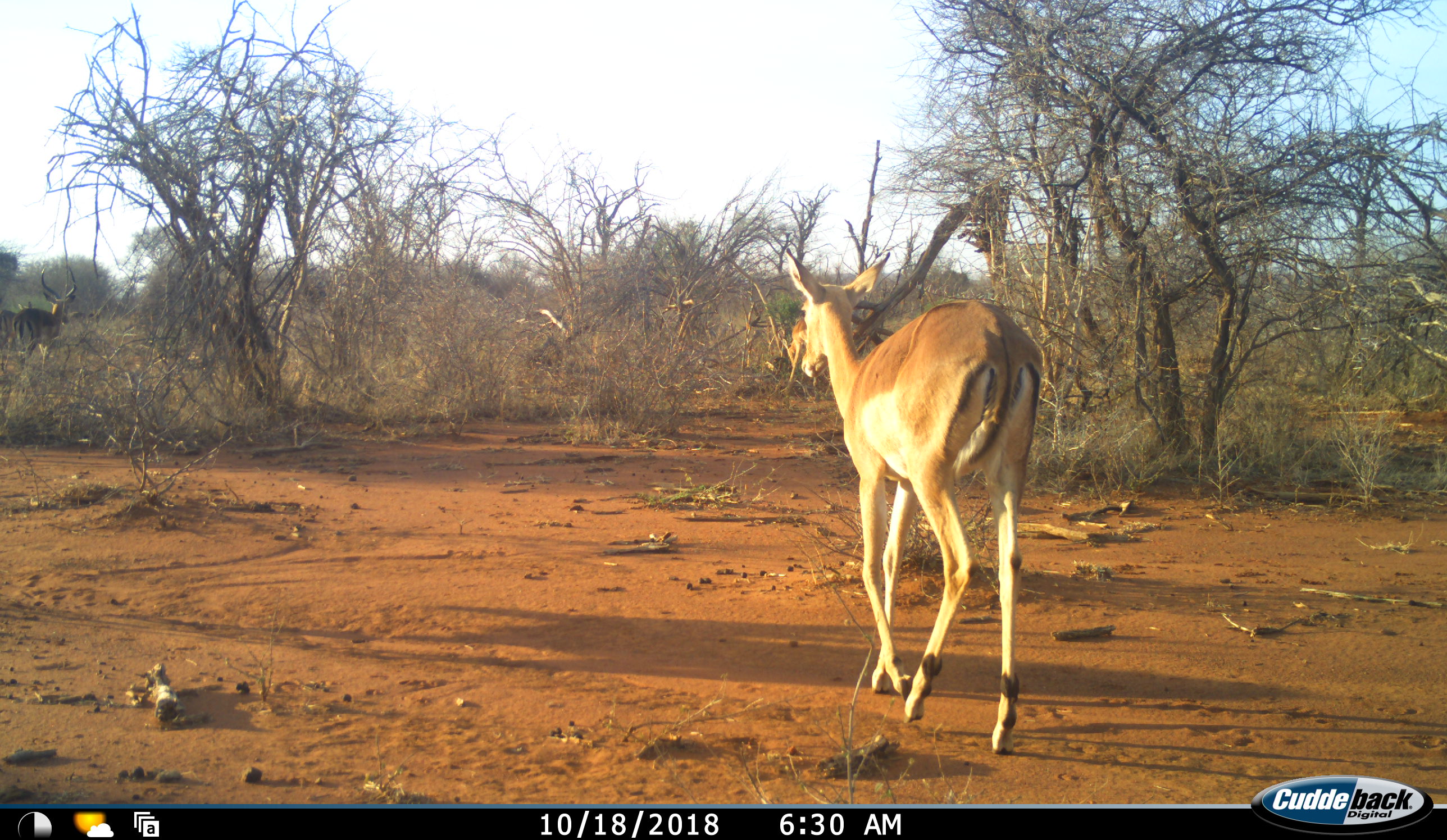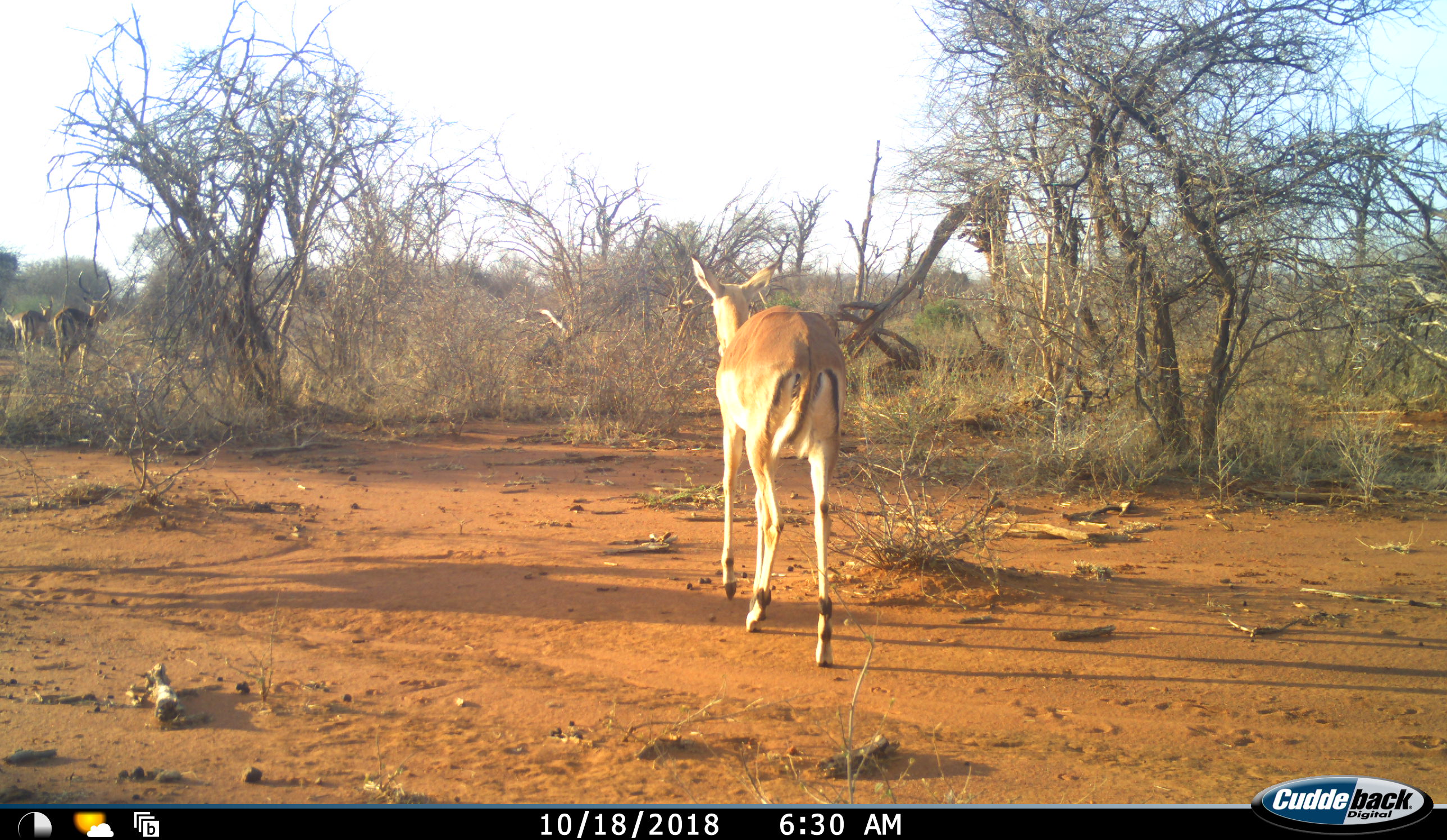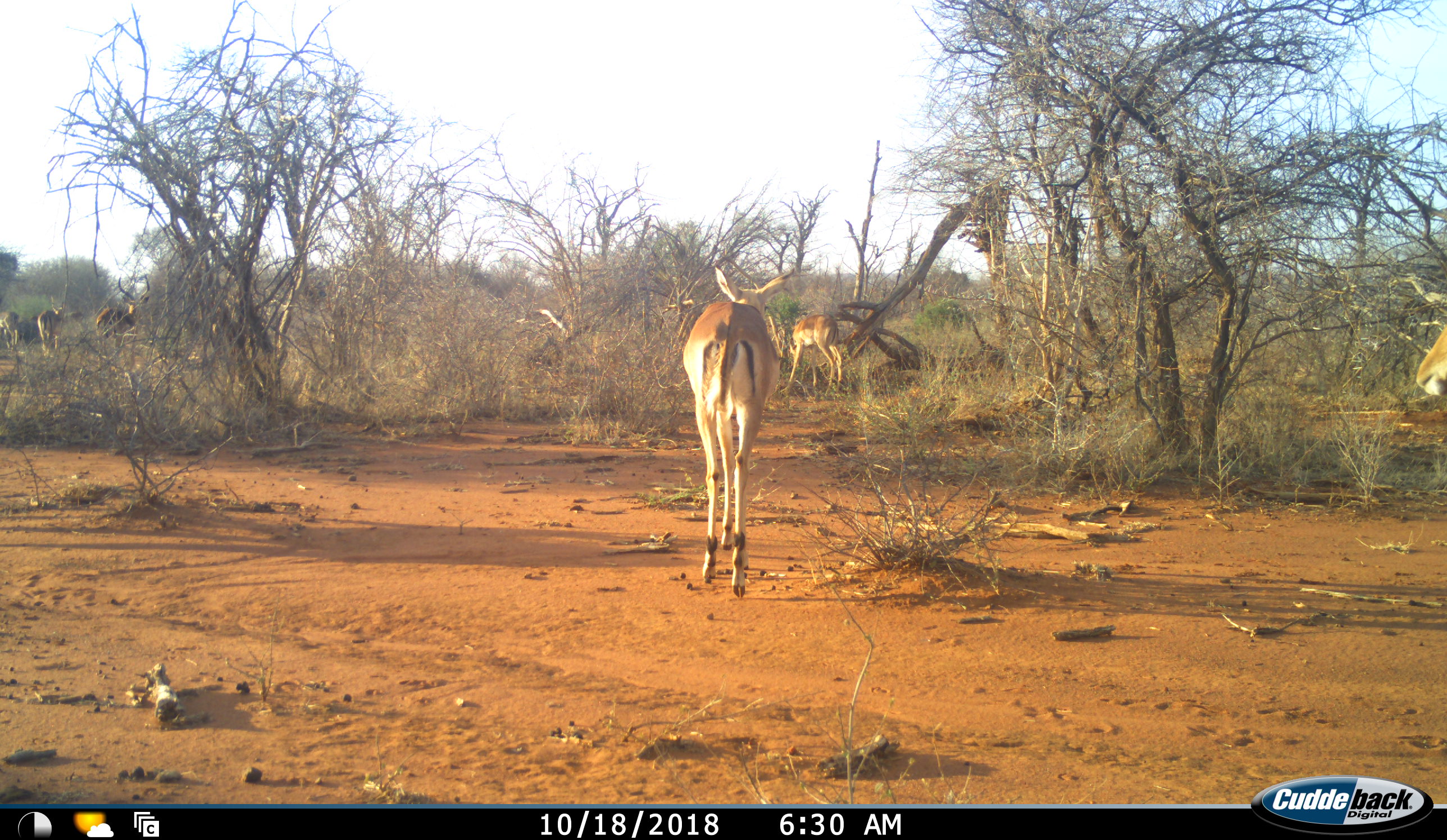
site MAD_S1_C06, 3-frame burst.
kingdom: Animalia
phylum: Chordata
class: Mammalia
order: Artiodactyla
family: Bovidae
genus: Aepyceros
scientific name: Aepyceros melampus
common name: impala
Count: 6.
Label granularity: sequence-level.